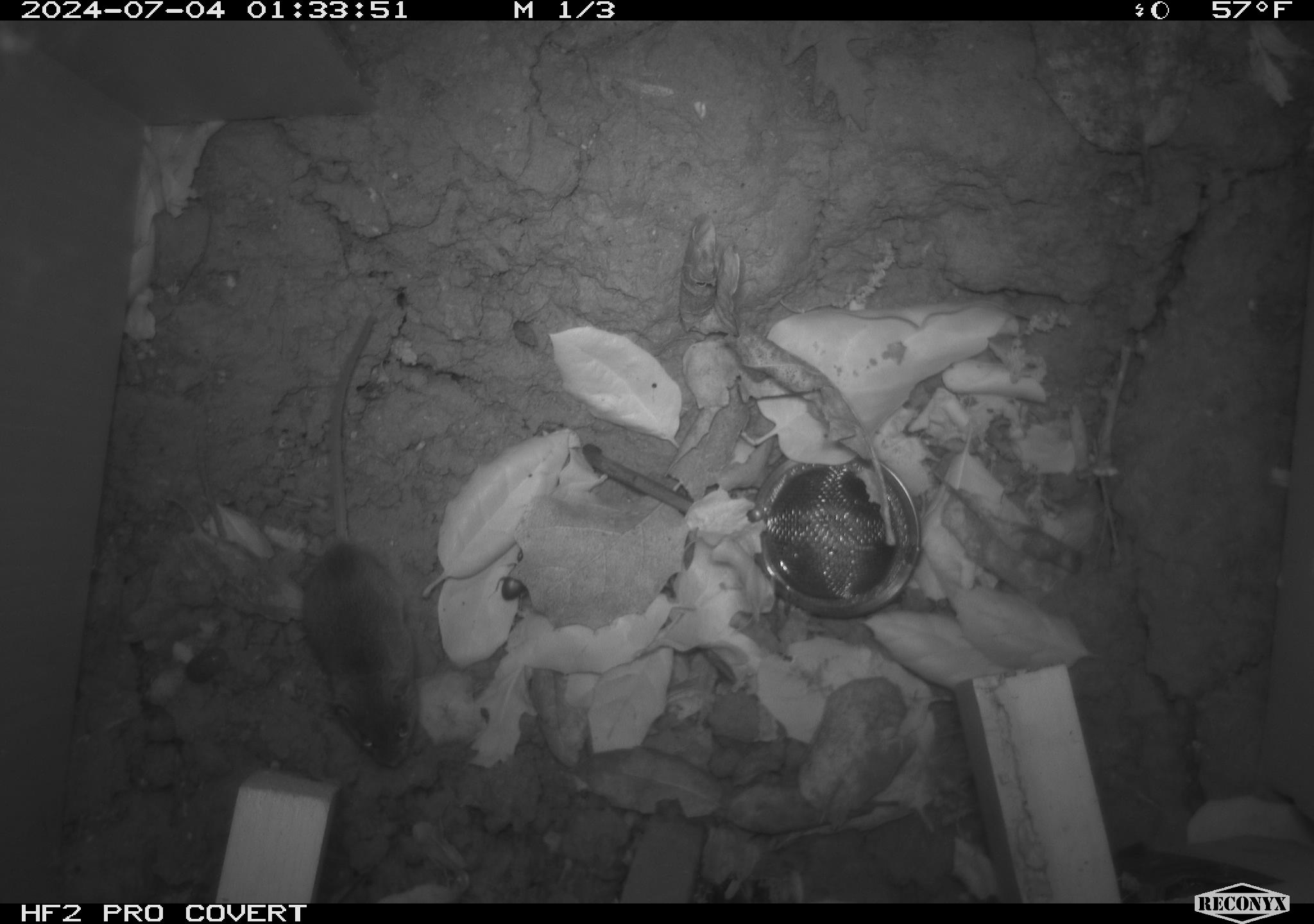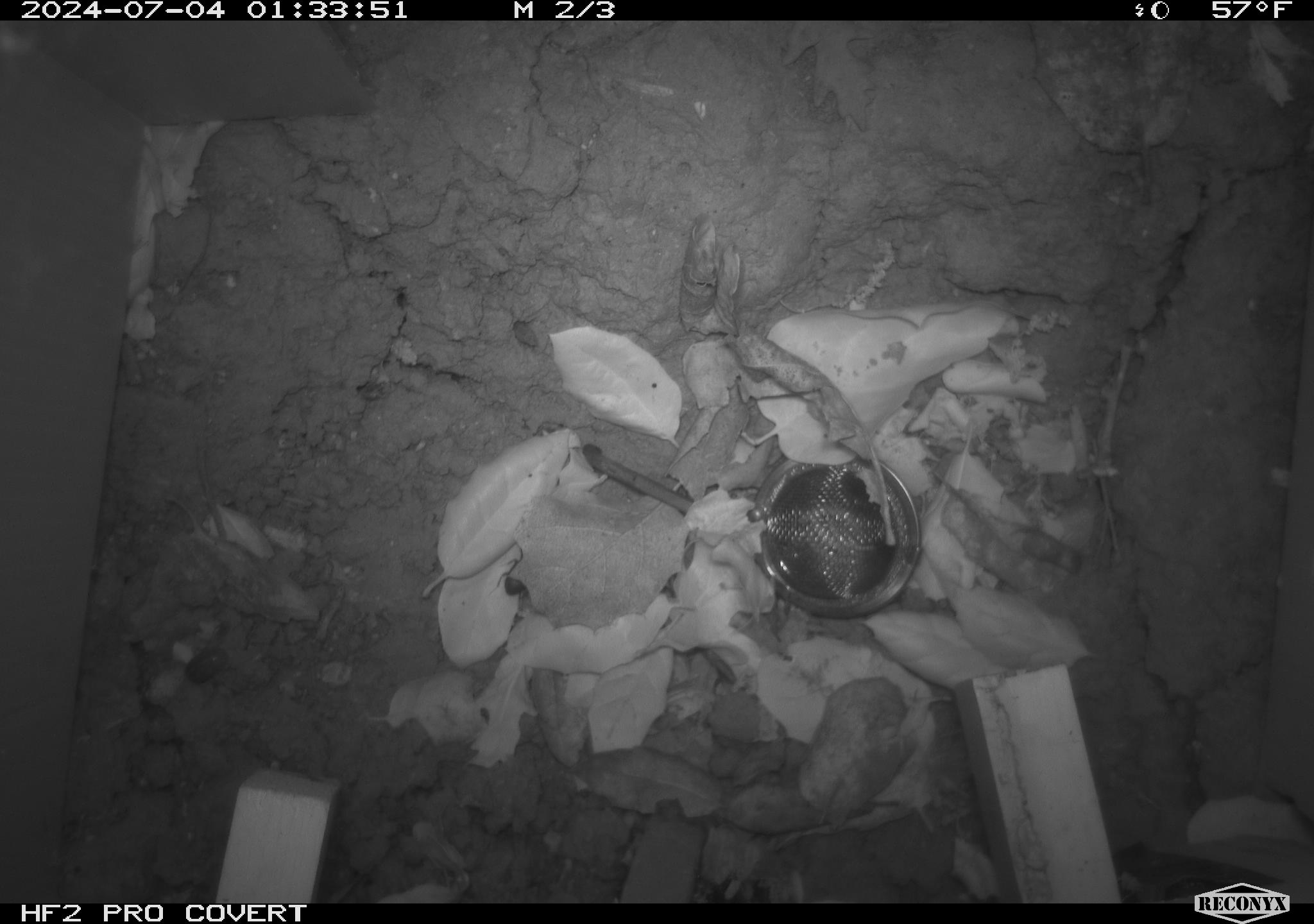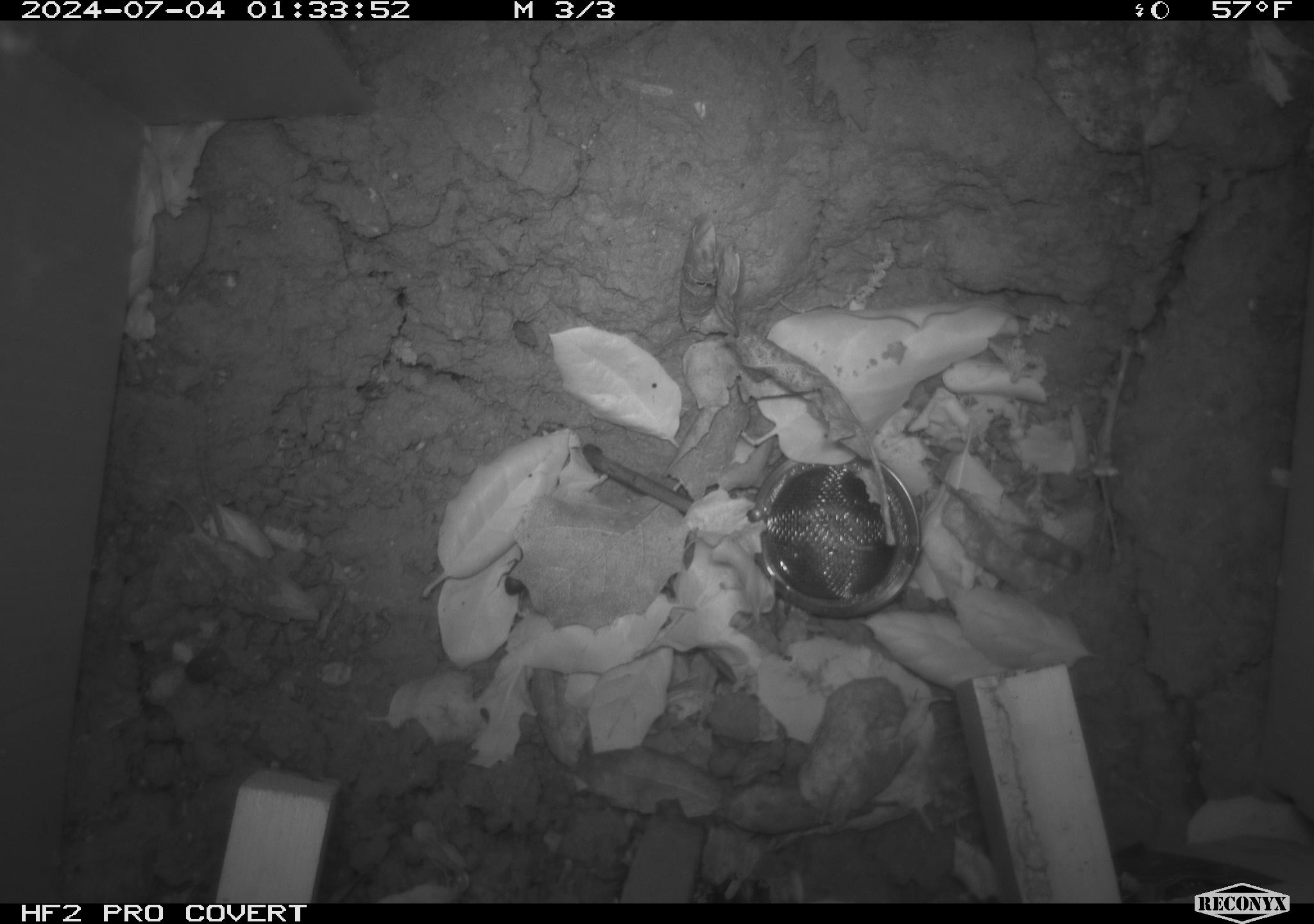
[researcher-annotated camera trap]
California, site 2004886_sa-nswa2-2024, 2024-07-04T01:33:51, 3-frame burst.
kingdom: Animalia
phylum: Chordata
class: Mammalia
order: Rodentia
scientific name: Rodentia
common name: rodent